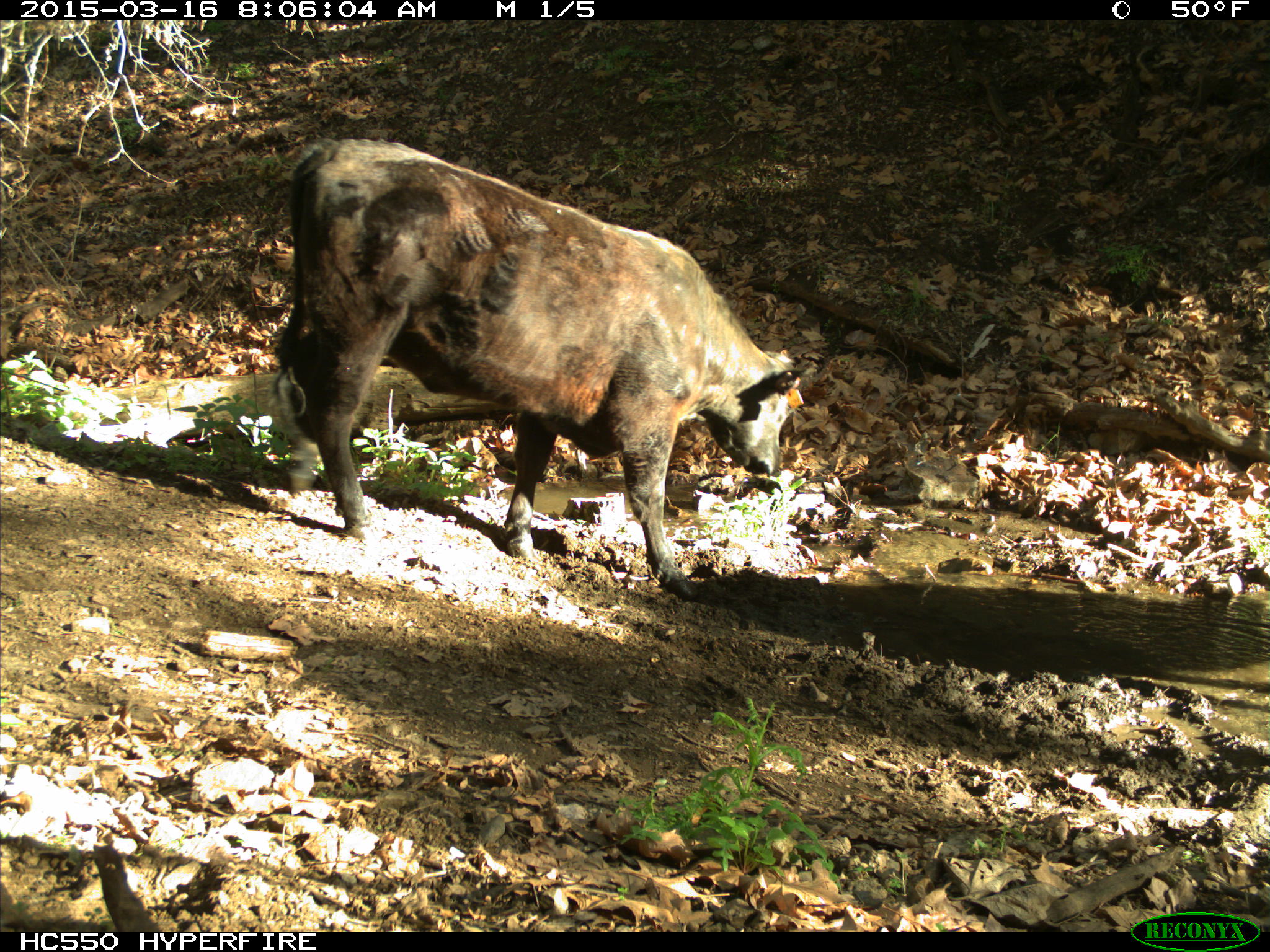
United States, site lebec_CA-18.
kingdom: Animalia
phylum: Chordata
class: Mammalia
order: Artiodactyla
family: Bovidae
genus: Bos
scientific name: Bos taurus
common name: domestic cow